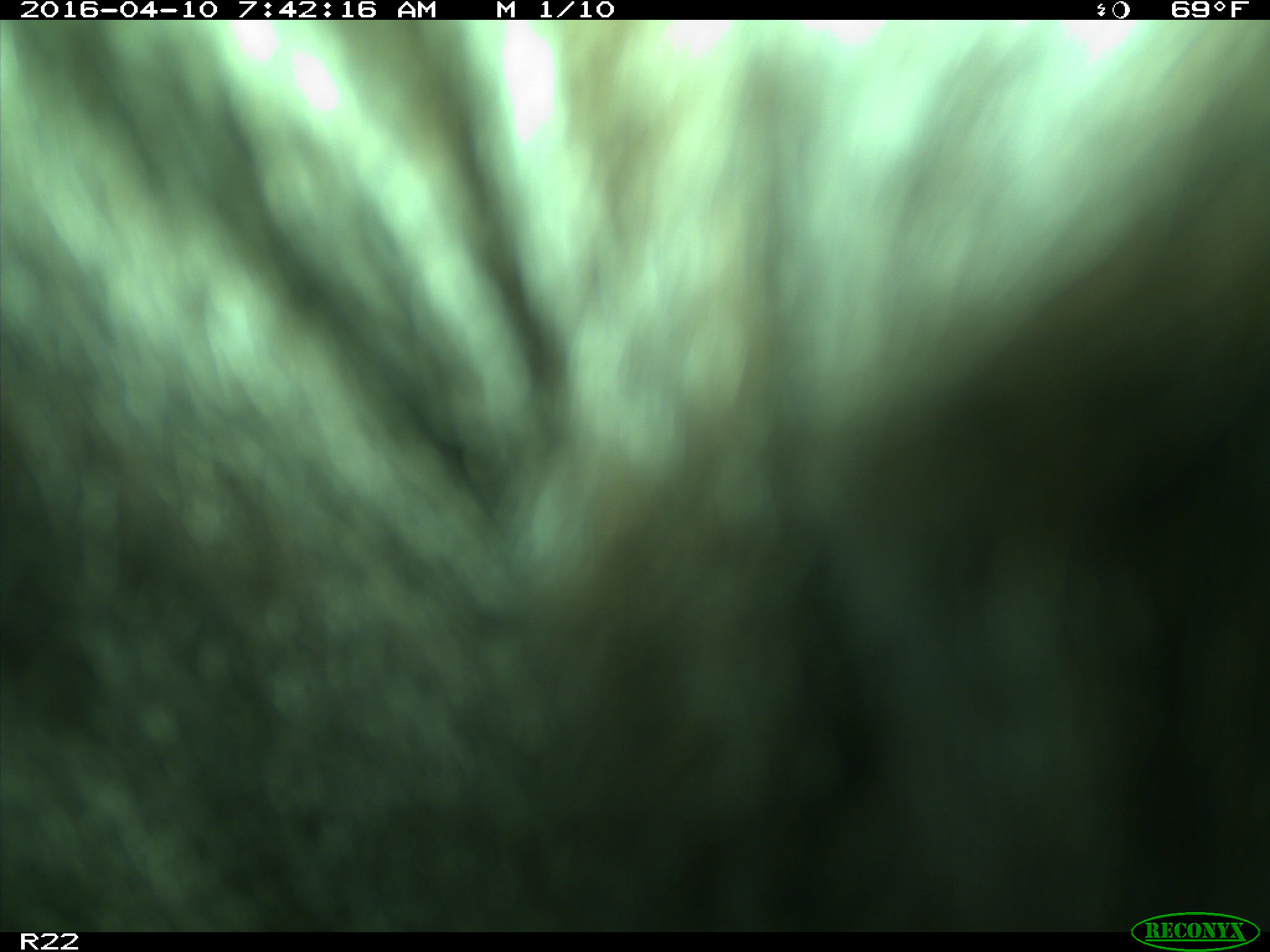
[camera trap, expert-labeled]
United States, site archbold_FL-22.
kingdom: Animalia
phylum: Chordata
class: Mammalia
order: Artiodactyla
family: Bovidae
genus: Bos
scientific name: Bos taurus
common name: domestic cow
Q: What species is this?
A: Bos taurus (domestic cow).